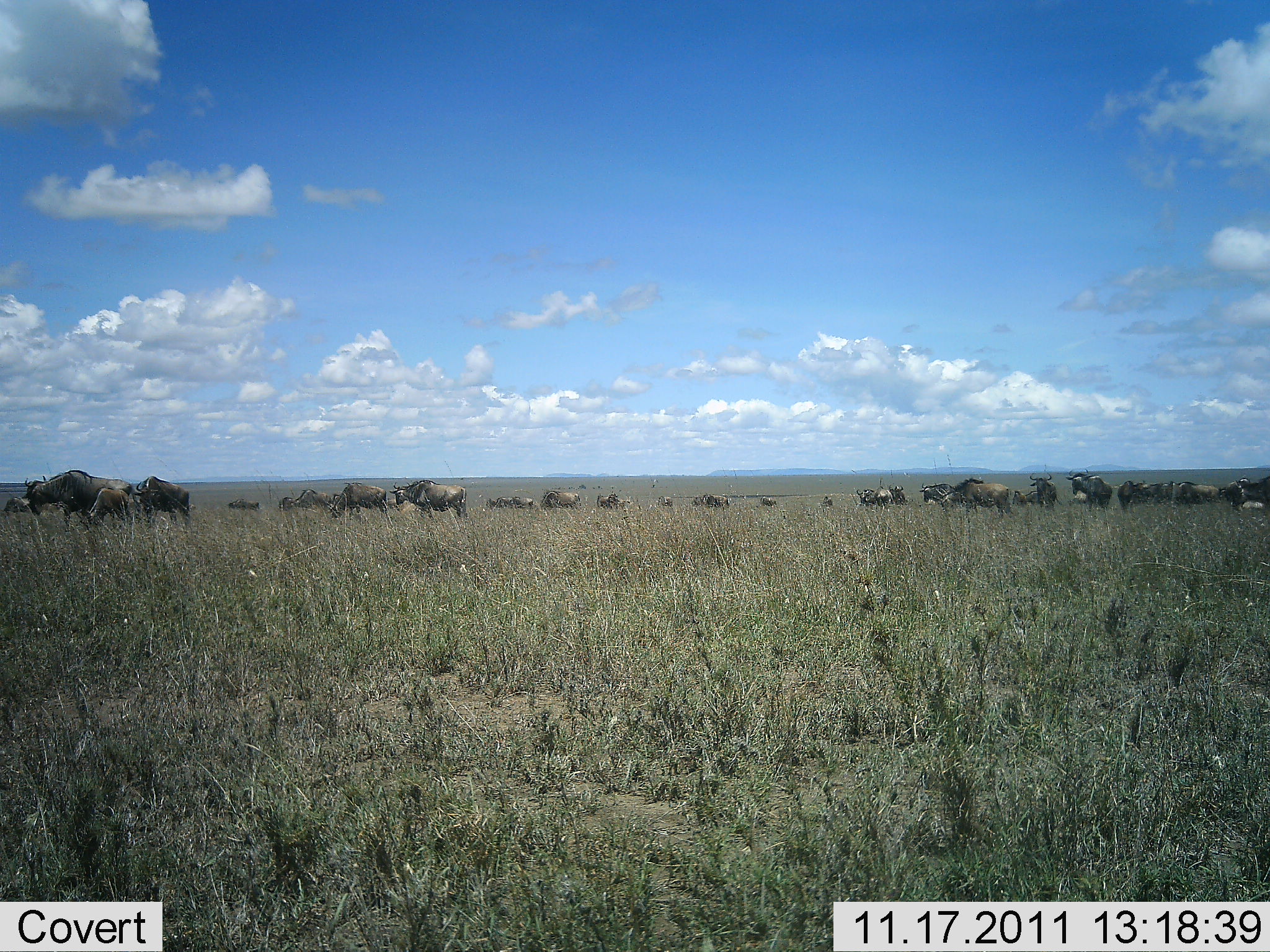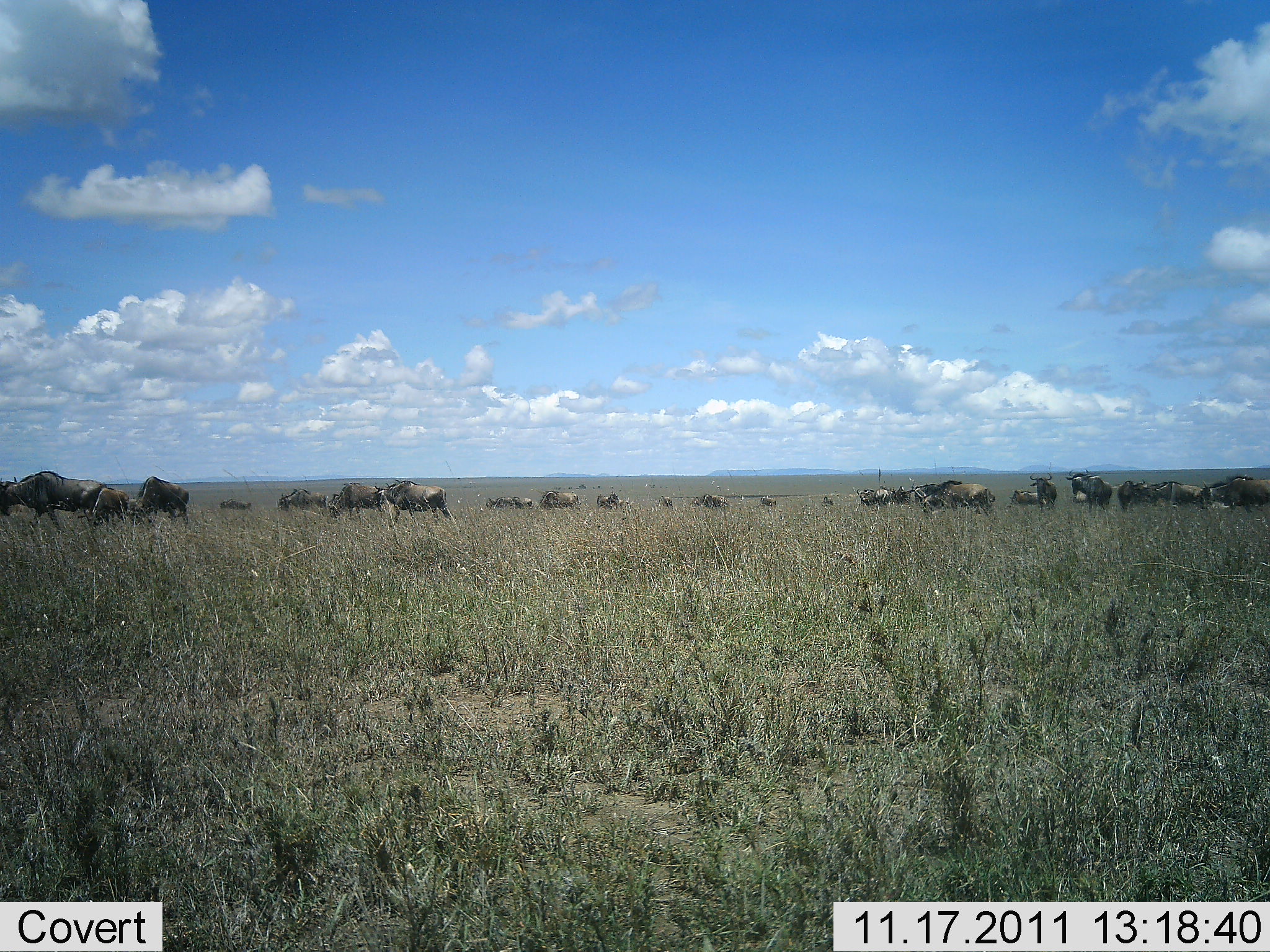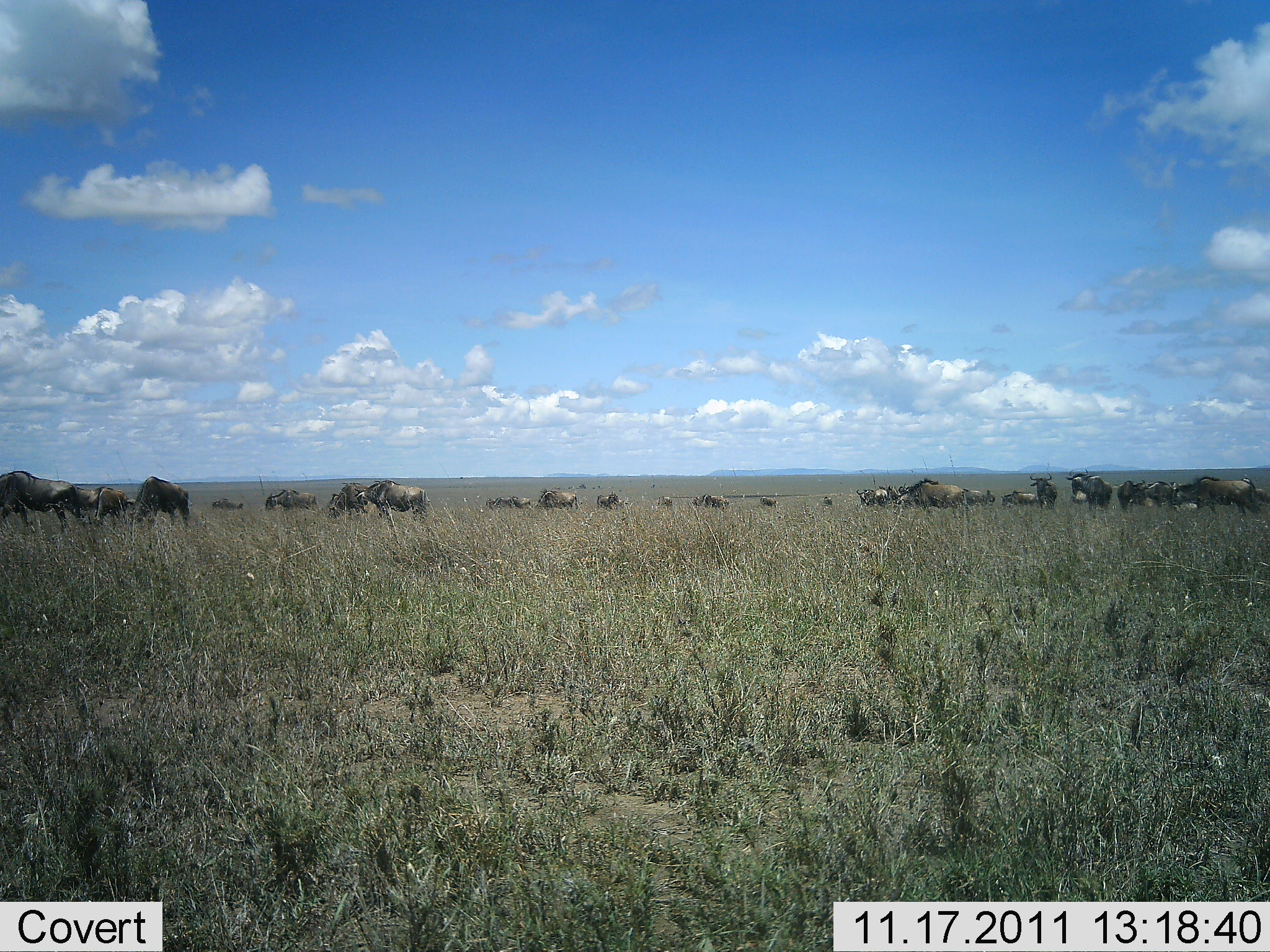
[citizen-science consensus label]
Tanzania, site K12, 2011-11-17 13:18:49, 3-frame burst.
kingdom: Animalia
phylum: Chordata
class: Mammalia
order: Artiodactyla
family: Bovidae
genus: Connochaetes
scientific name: Connochaetes taurinus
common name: blue wildebeest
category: wildebeest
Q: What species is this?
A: Wildebeest (blue wildebeest) (Connochaetes taurinus).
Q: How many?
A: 11-50.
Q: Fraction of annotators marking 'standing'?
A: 76%.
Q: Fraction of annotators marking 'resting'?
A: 0%.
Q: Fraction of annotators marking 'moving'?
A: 82%.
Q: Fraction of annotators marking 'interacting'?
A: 6%.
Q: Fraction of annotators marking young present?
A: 0%.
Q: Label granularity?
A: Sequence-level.